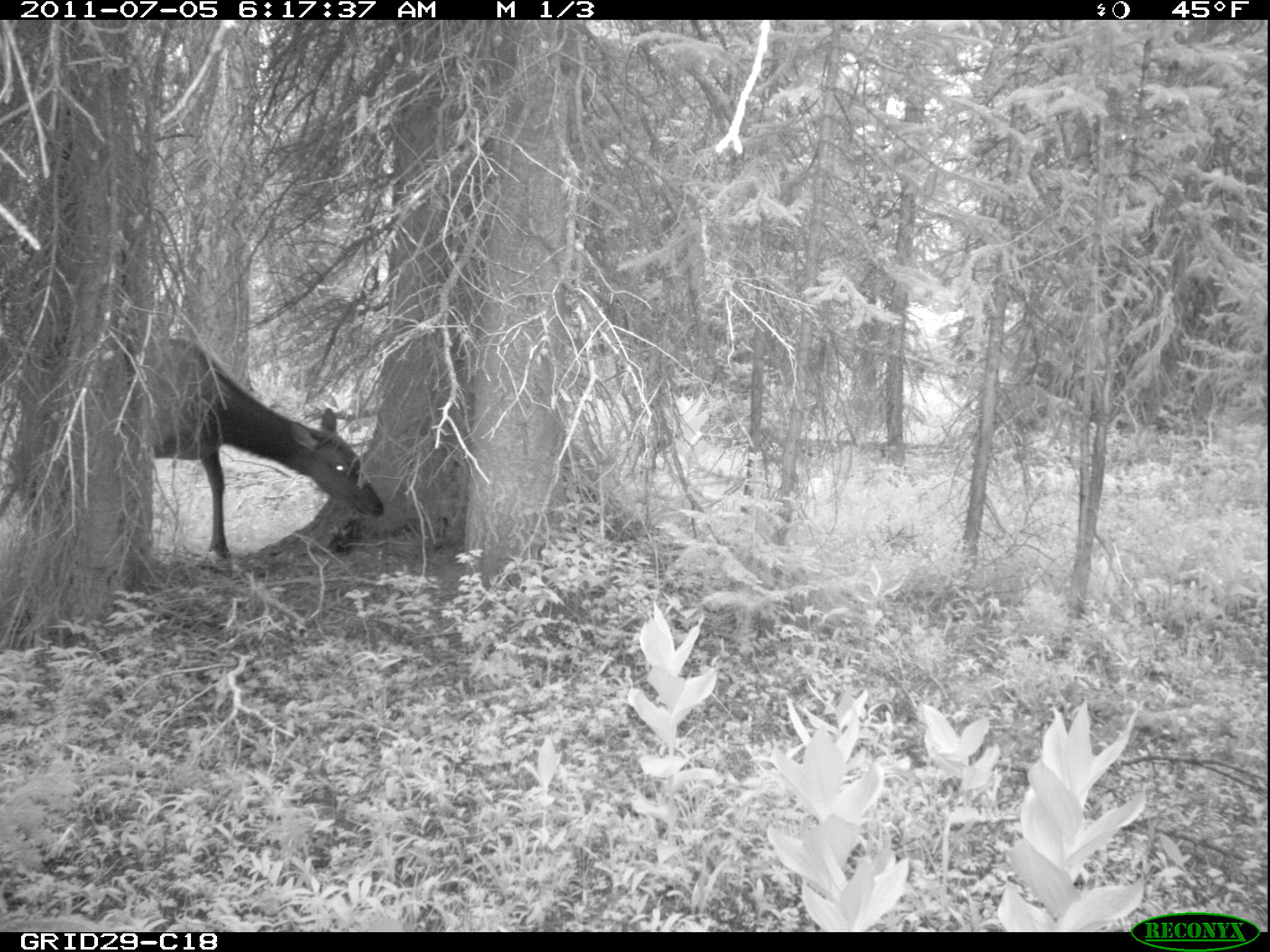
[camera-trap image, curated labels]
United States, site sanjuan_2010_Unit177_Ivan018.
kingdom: Animalia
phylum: Chordata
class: Mammalia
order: Artiodactyla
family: Cervidae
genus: Cervus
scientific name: Cervus elaphus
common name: red deer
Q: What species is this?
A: Cervus elaphus (red deer).